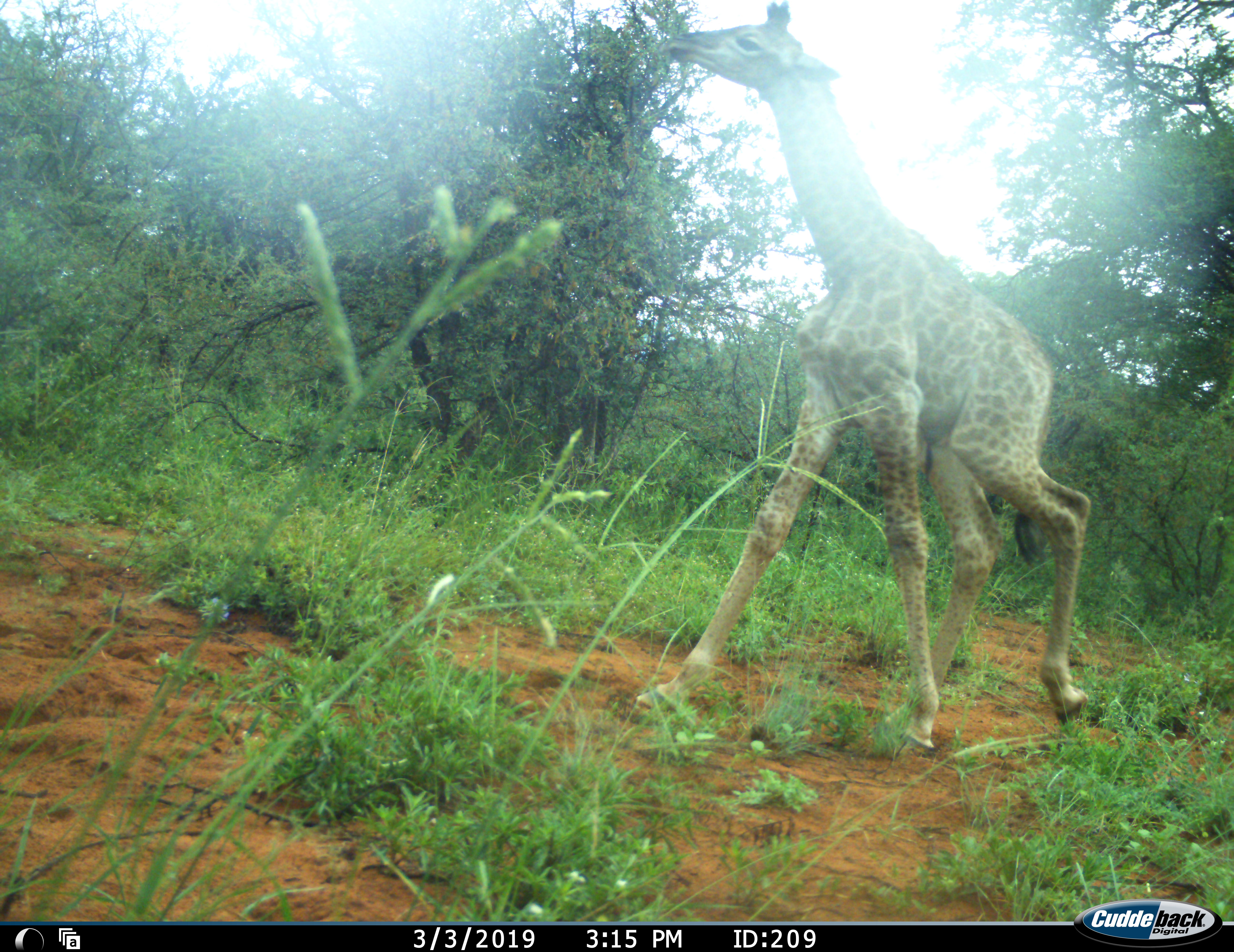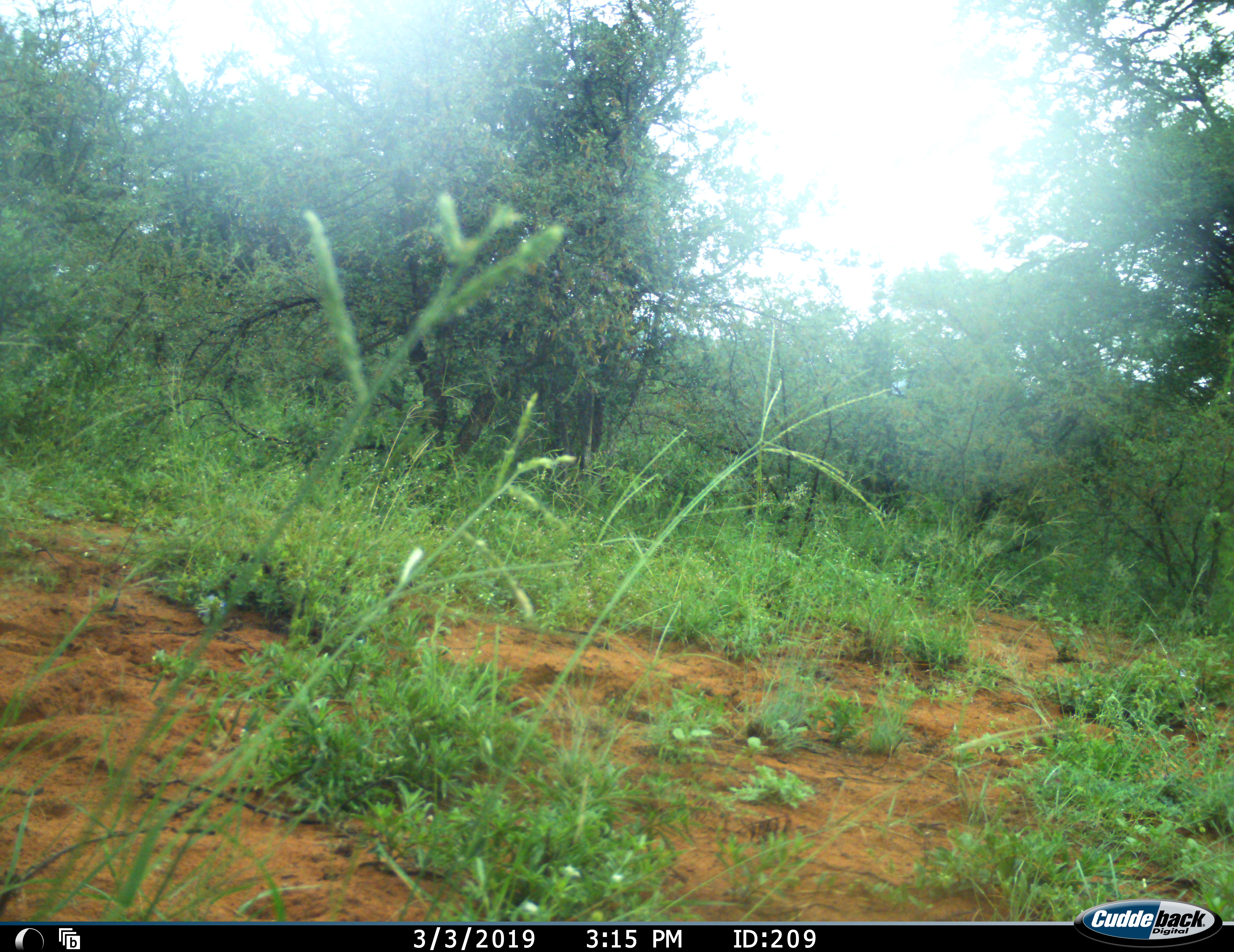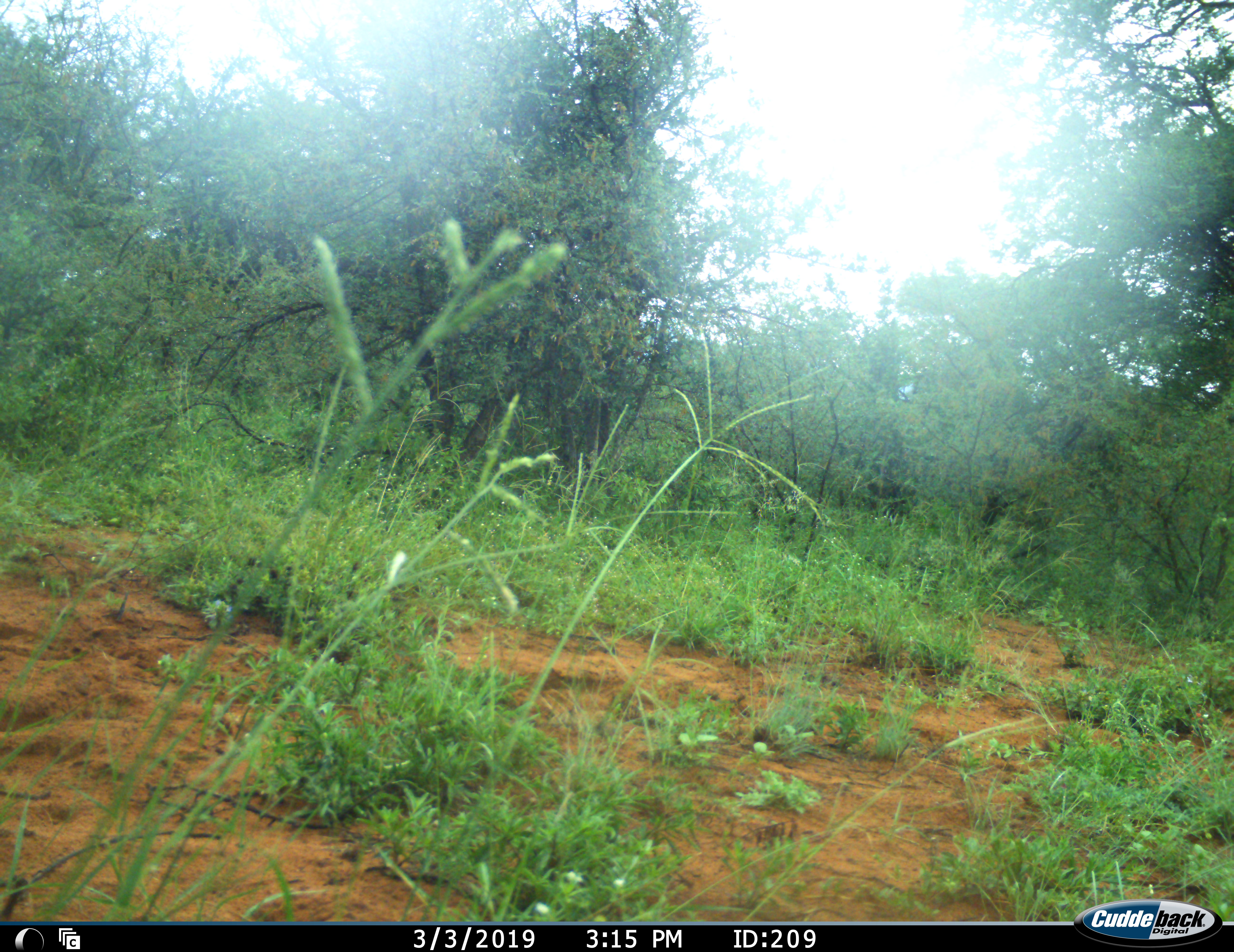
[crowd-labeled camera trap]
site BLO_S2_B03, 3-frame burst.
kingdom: Animalia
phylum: Chordata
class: Mammalia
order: Artiodactyla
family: Giraffidae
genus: Giraffa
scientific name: Giraffa camelopardalis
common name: giraffe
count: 1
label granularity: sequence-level